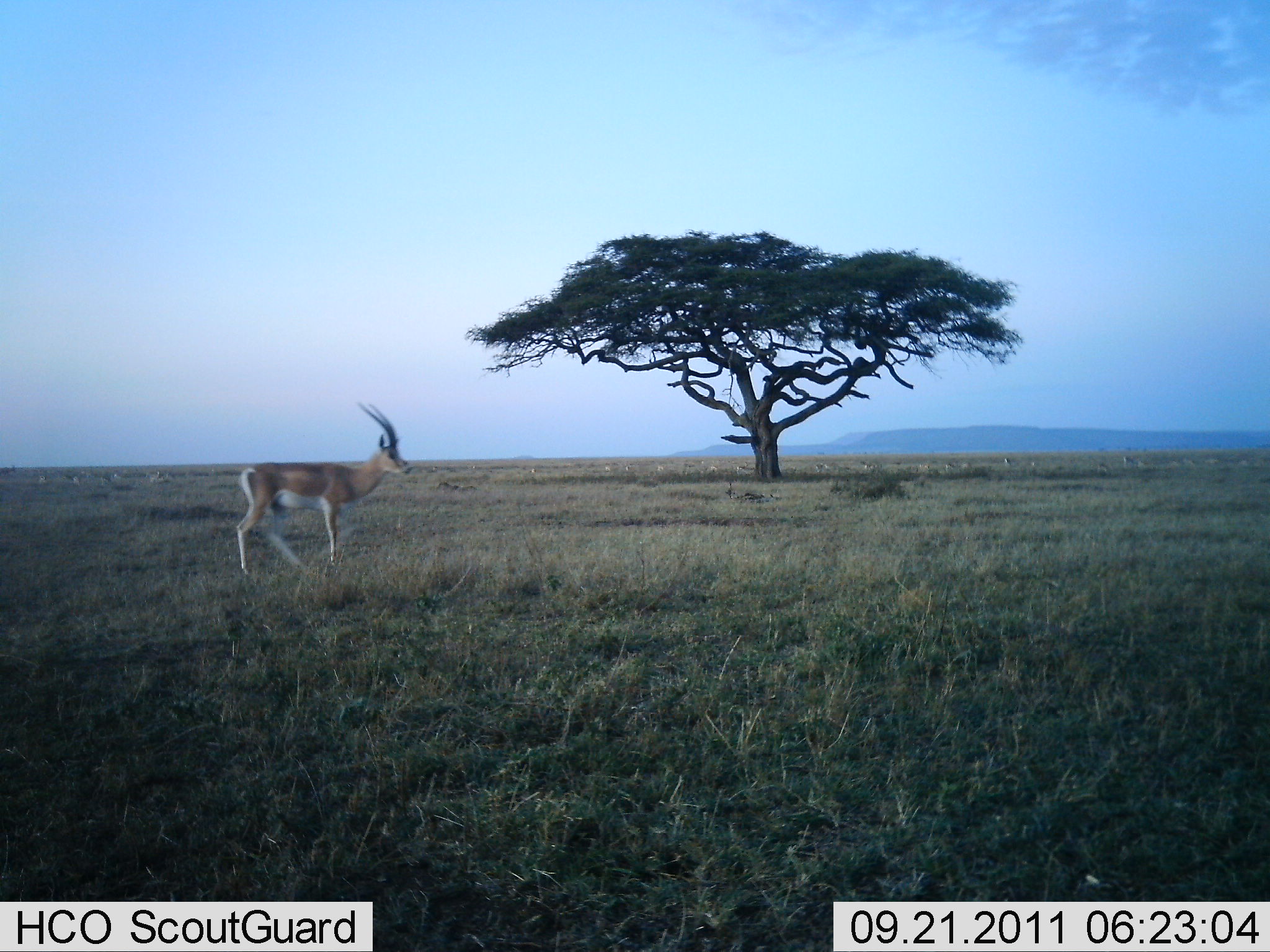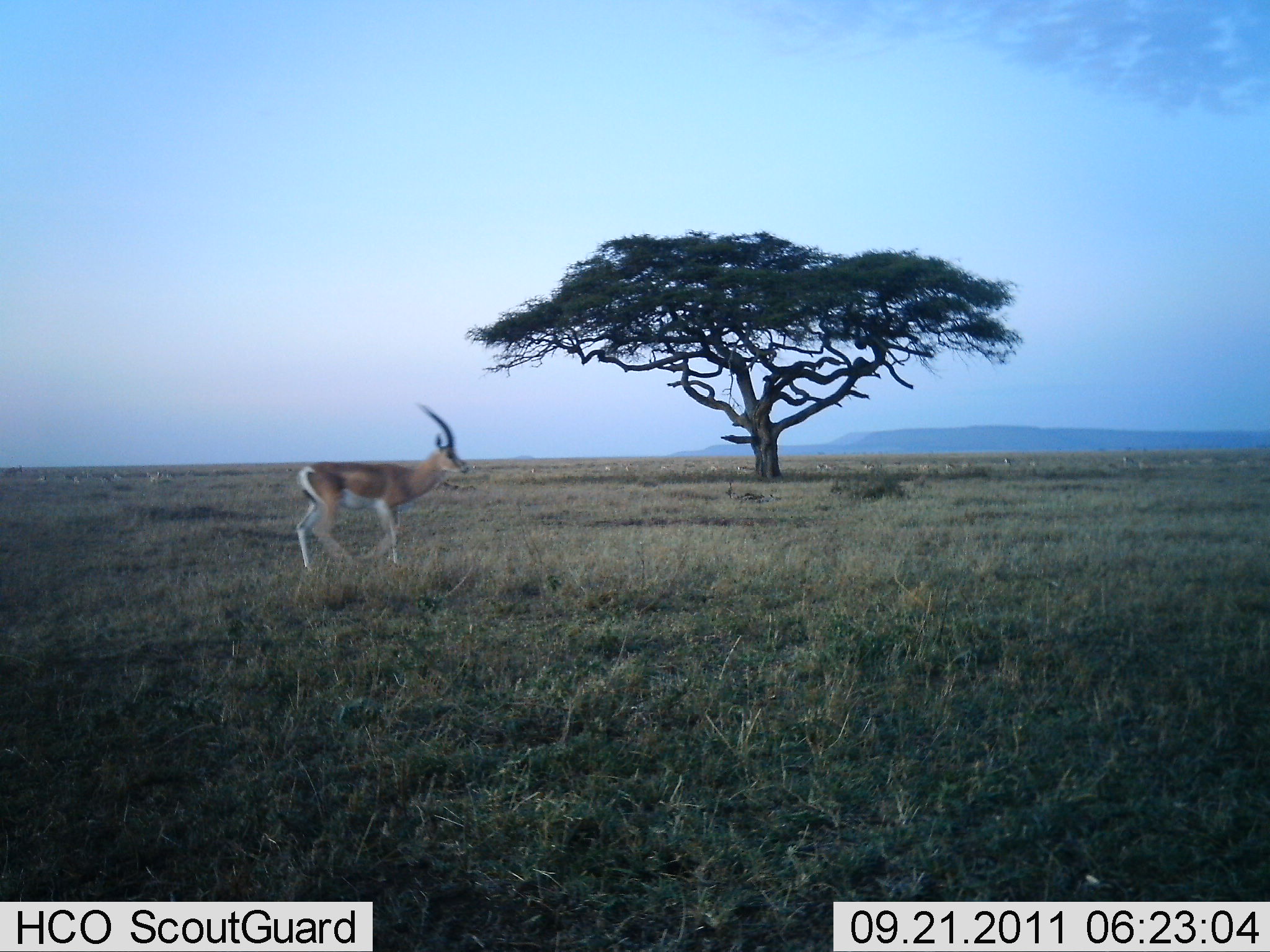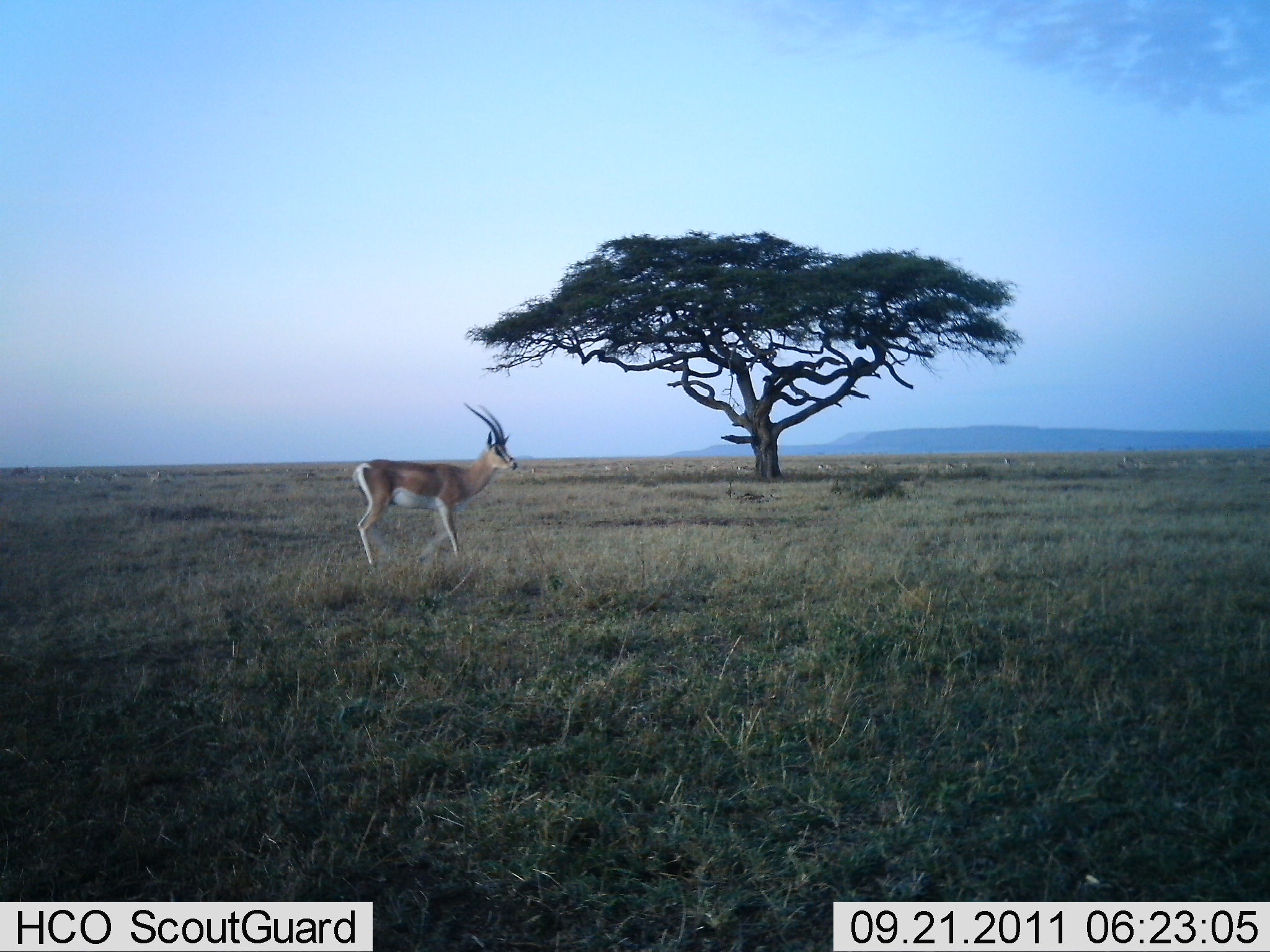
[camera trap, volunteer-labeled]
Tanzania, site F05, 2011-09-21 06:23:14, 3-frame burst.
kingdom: Animalia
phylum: Chordata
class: Mammalia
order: Artiodactyla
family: Bovidae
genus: Nanger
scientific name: Nanger granti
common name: grant's gazelle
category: gazellegrants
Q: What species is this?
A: Gazellegrants (grant's gazelle) (Nanger granti).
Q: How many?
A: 1.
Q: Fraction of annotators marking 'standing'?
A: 25%.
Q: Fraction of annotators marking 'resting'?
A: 0%.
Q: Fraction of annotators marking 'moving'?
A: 75%.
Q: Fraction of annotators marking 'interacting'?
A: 0%.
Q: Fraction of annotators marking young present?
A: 0%.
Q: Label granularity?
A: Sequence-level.